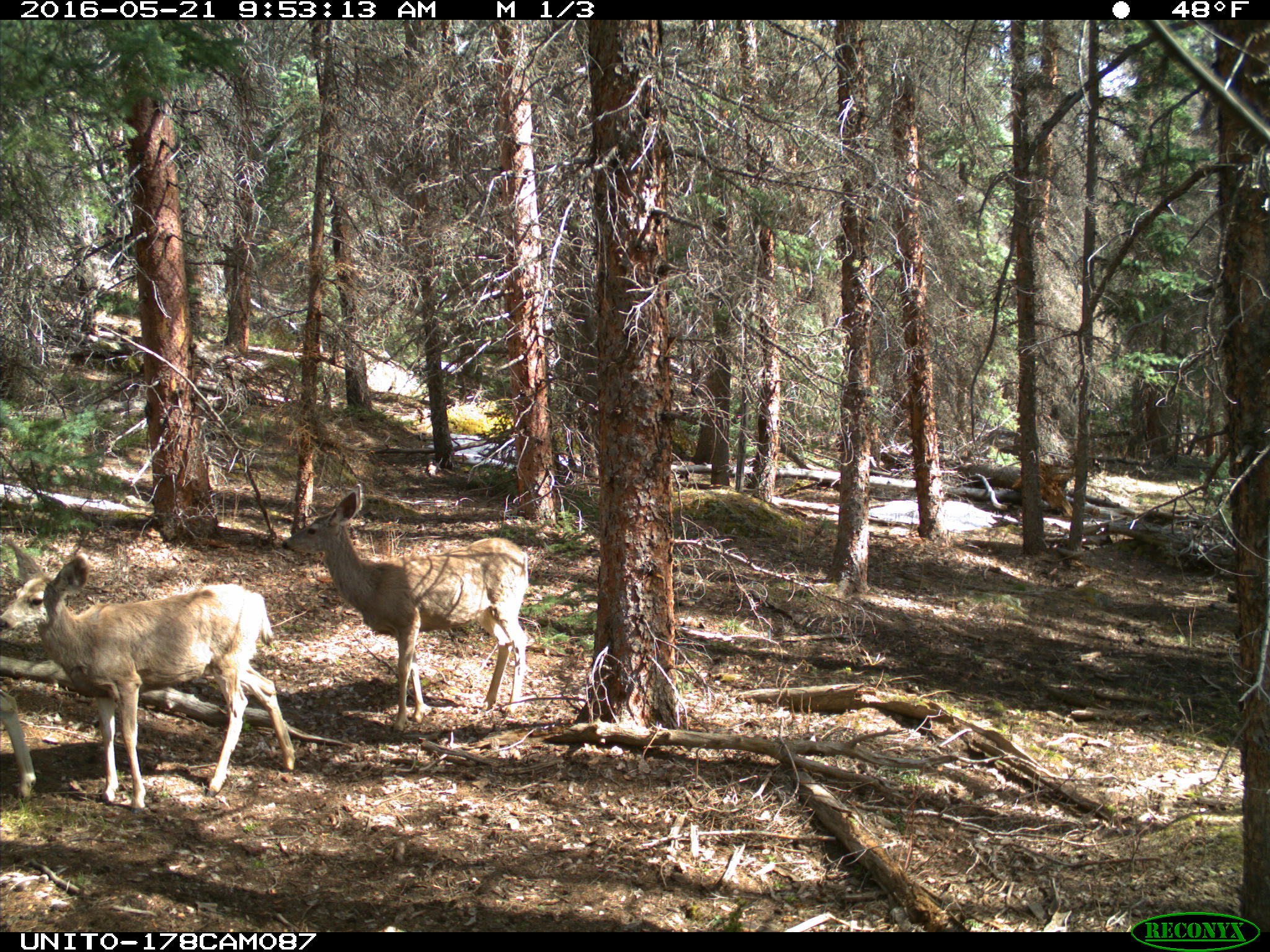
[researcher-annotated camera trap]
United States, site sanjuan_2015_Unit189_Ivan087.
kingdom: Animalia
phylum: Chordata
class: Mammalia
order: Artiodactyla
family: Cervidae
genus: Odocoileus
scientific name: Odocoileus hemionus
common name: mule deer